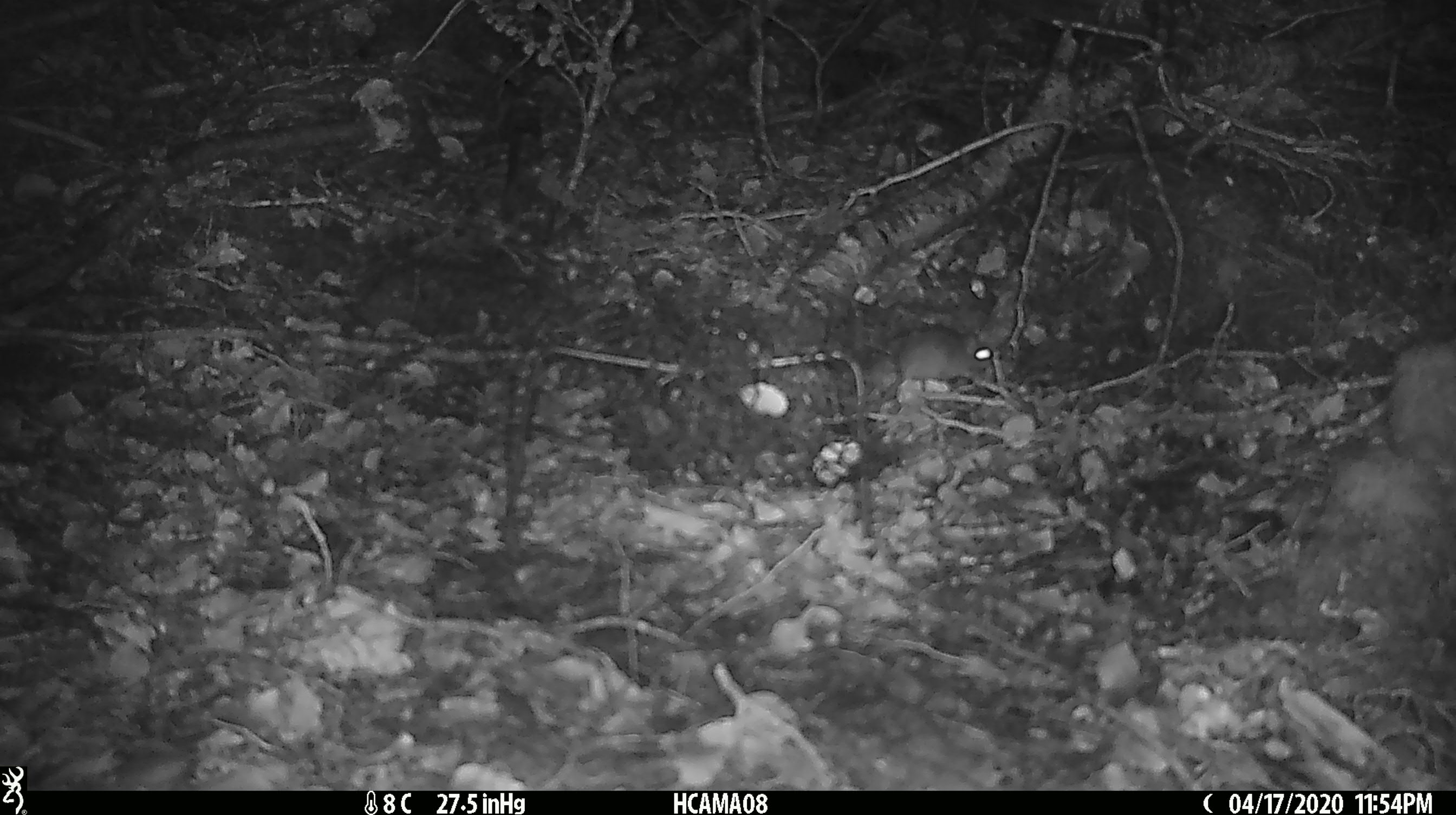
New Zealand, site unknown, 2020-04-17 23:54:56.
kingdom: Animalia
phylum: Chordata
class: Mammalia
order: Rodentia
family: Muridae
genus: Mus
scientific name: Mus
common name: mouse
Mouse (Mus).